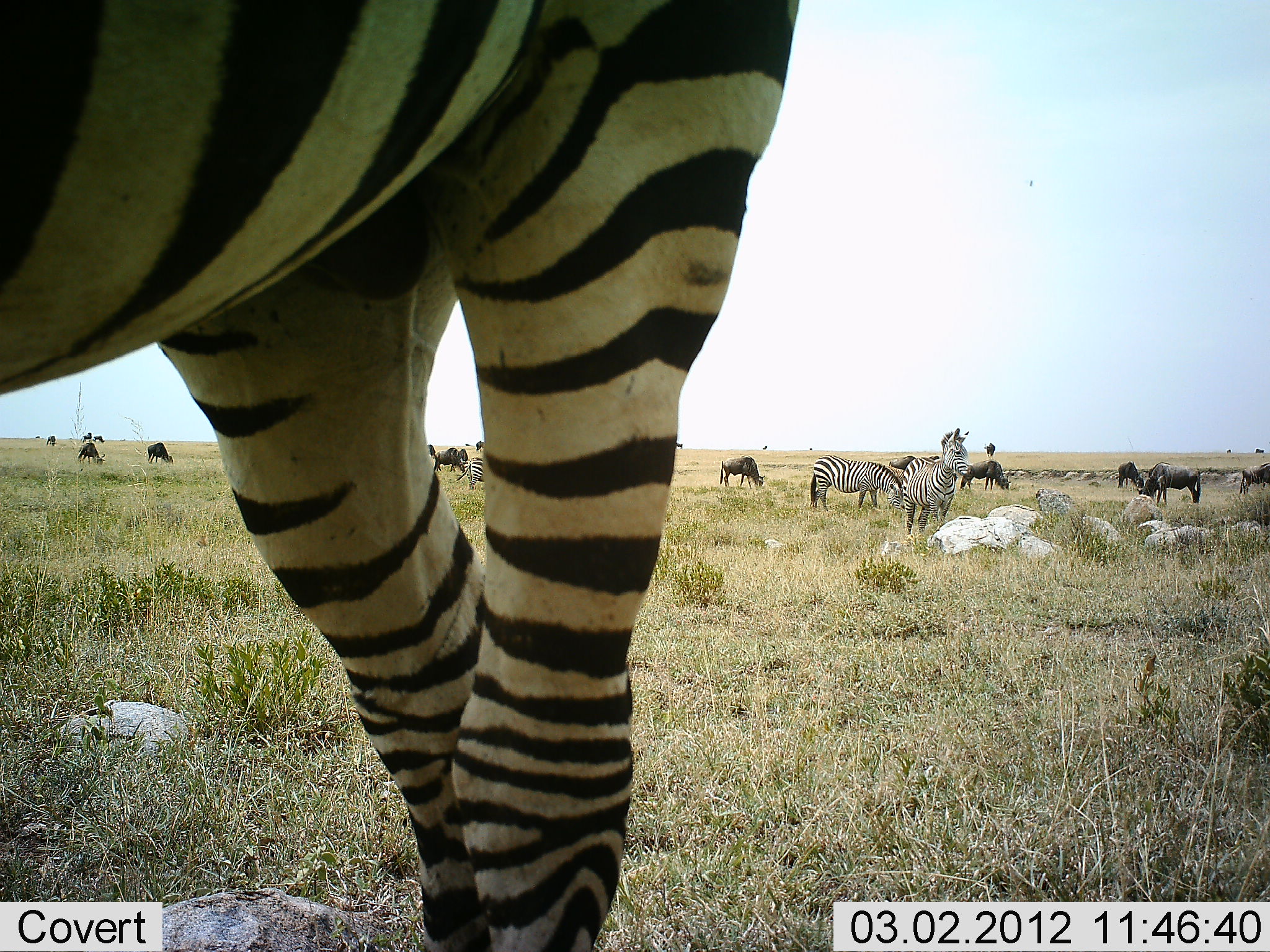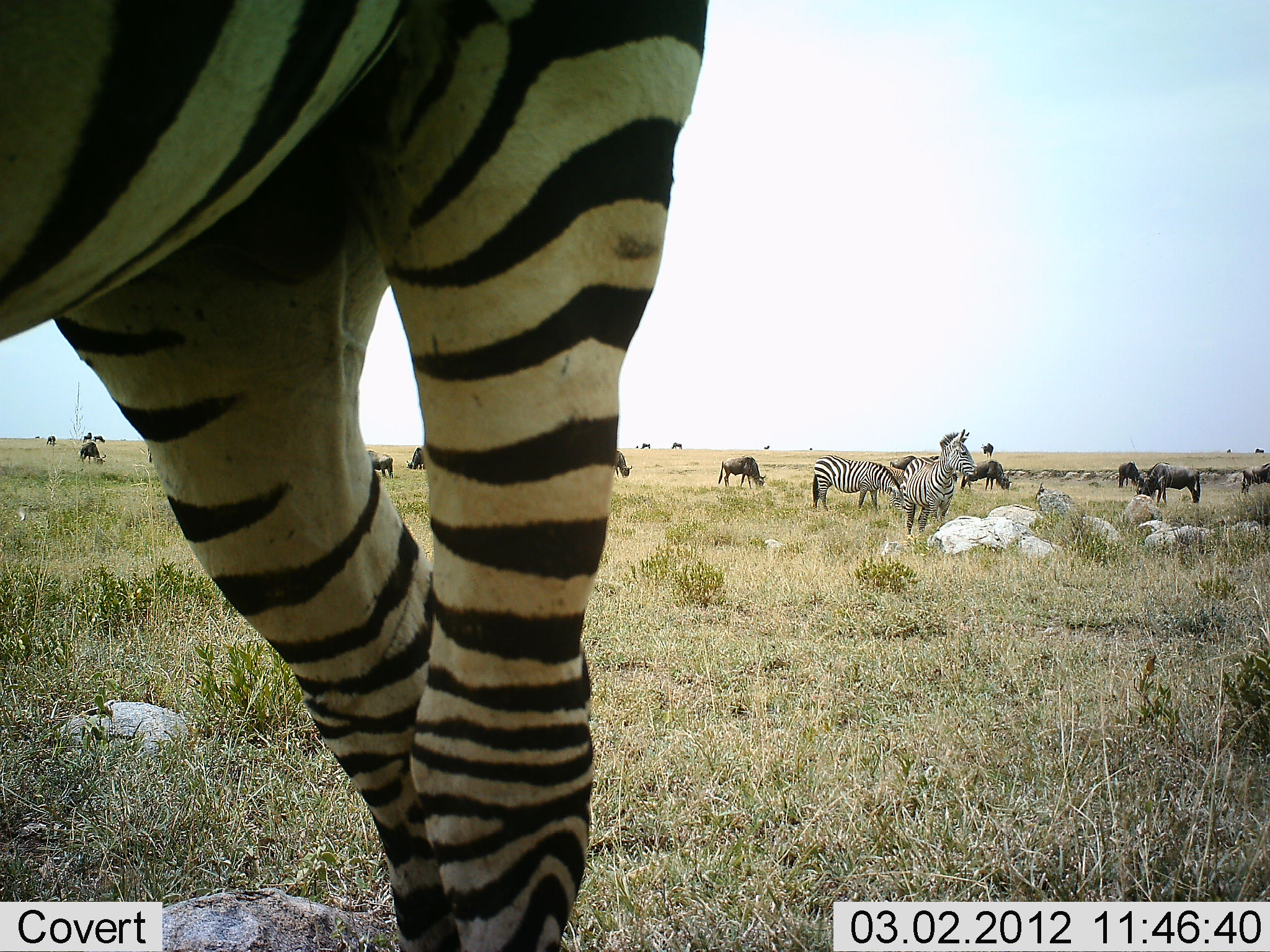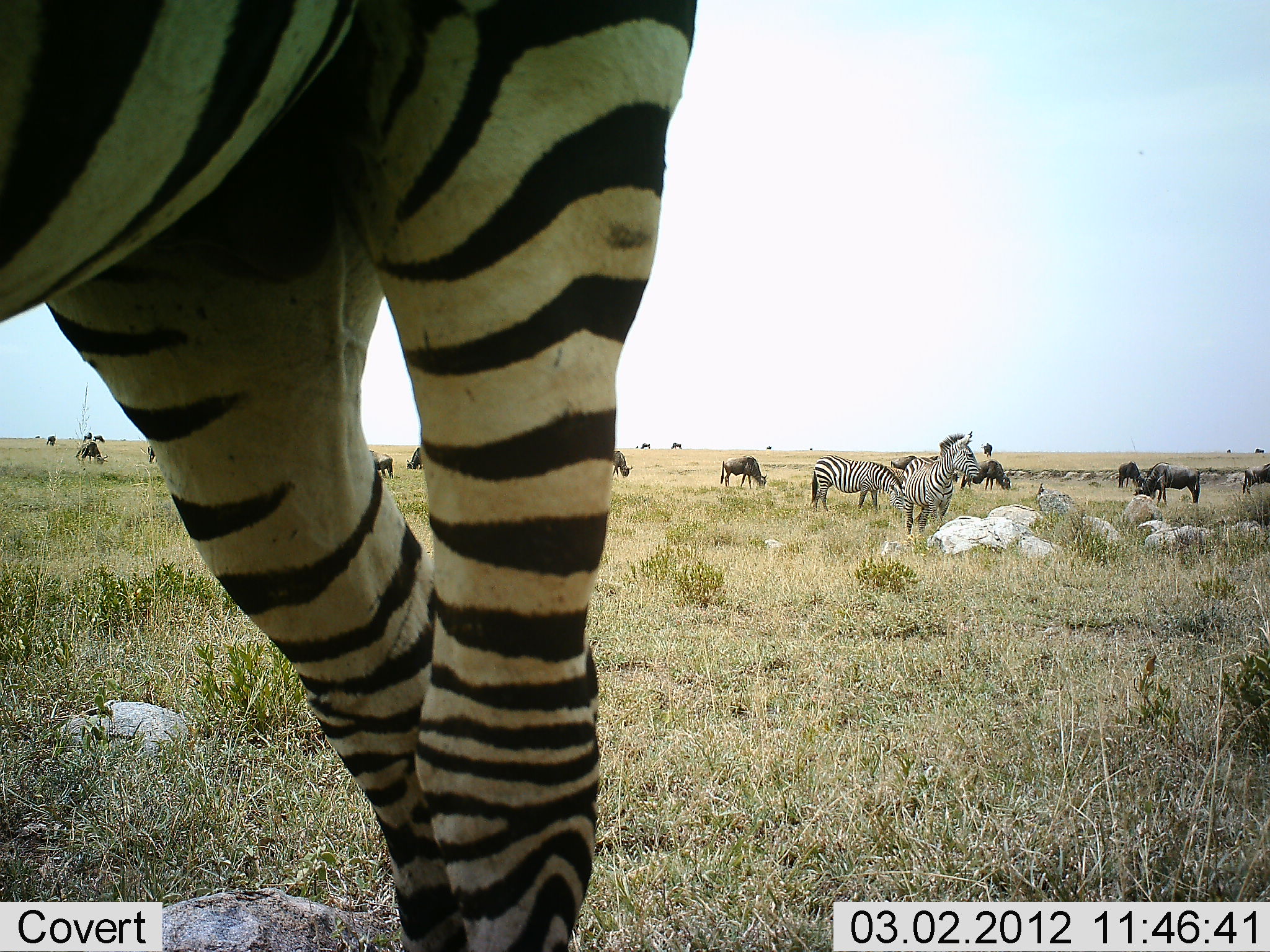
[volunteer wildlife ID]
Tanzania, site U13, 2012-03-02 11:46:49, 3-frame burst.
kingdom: Animalia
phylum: Chordata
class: Mammalia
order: Artiodactyla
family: Bovidae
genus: Connochaetes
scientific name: Connochaetes taurinus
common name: blue wildebeest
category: wildebeest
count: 11-50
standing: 38%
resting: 0%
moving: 15%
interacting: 0%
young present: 0%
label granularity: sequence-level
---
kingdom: Animalia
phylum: Chordata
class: Mammalia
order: Perissodactyla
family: Equidae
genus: Equus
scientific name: Equus quagga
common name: plains zebra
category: zebra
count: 4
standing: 94%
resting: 0%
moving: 6%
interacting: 0%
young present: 0%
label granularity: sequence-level